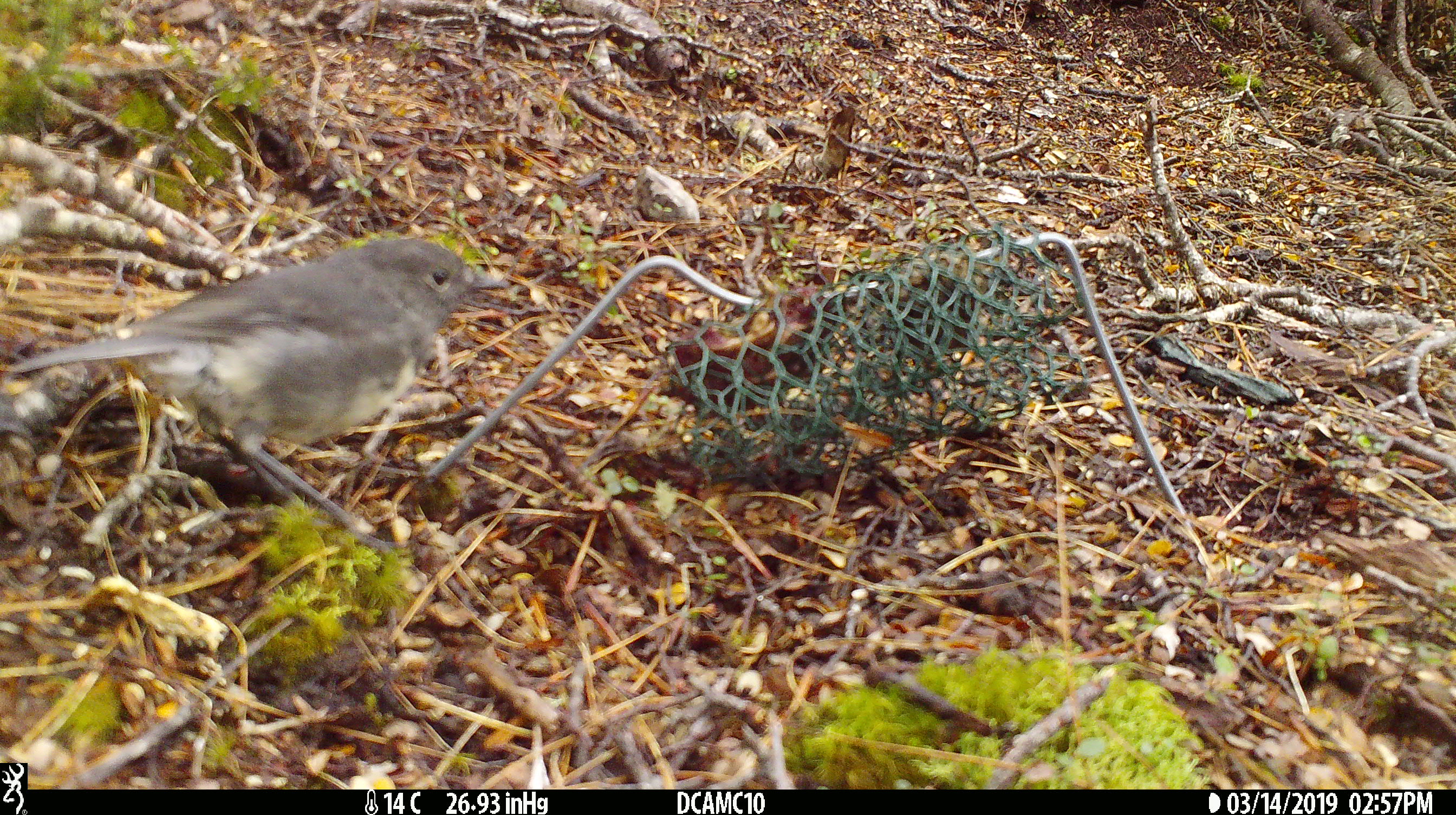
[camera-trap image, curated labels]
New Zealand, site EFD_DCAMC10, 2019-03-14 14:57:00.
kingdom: Animalia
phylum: Chordata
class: Aves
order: Passeriformes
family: Petroicidae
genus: Petroica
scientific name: Petroica australis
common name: new zealand robin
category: robin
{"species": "robin (new zealand robin) (Petroica australis)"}